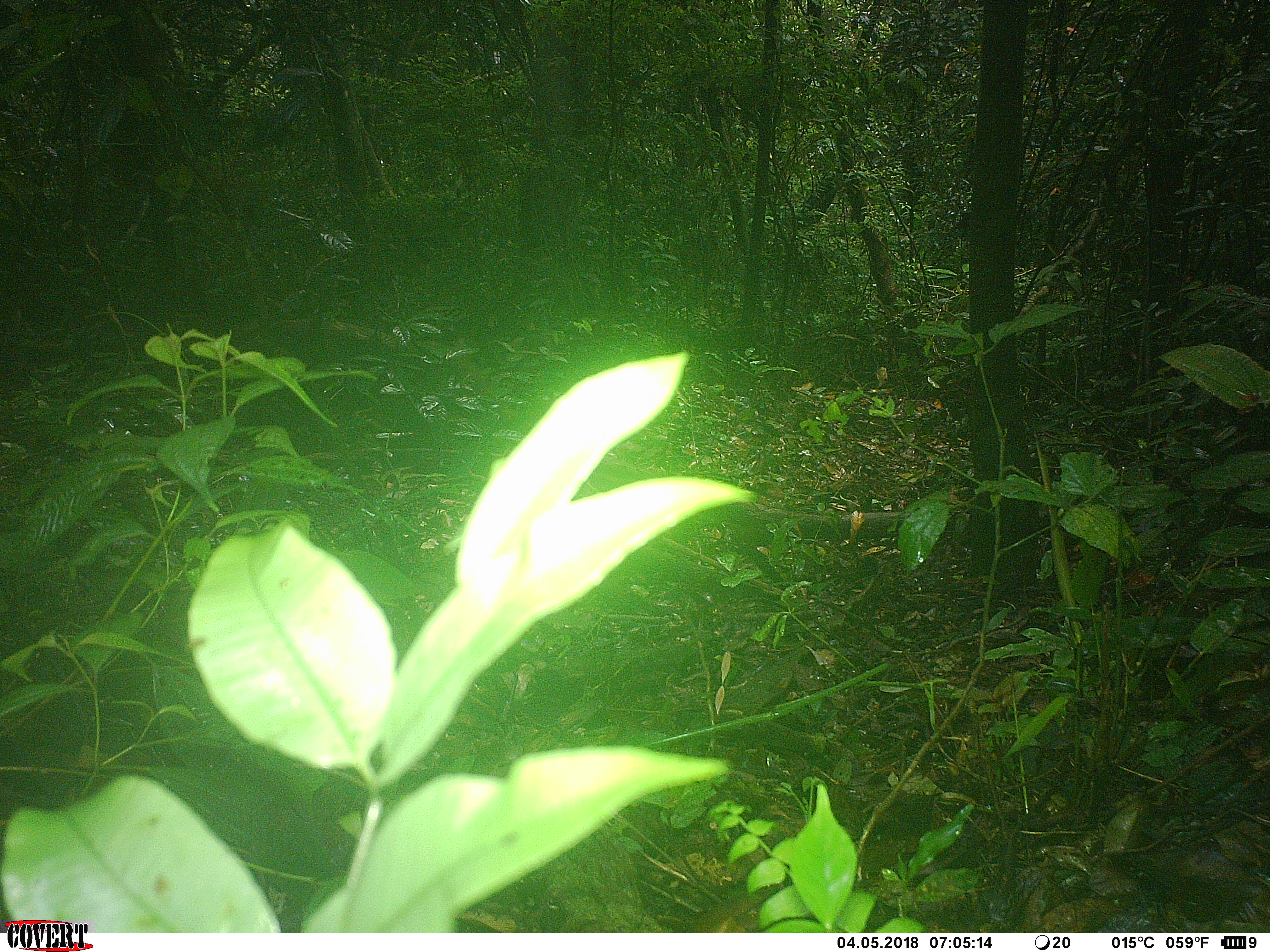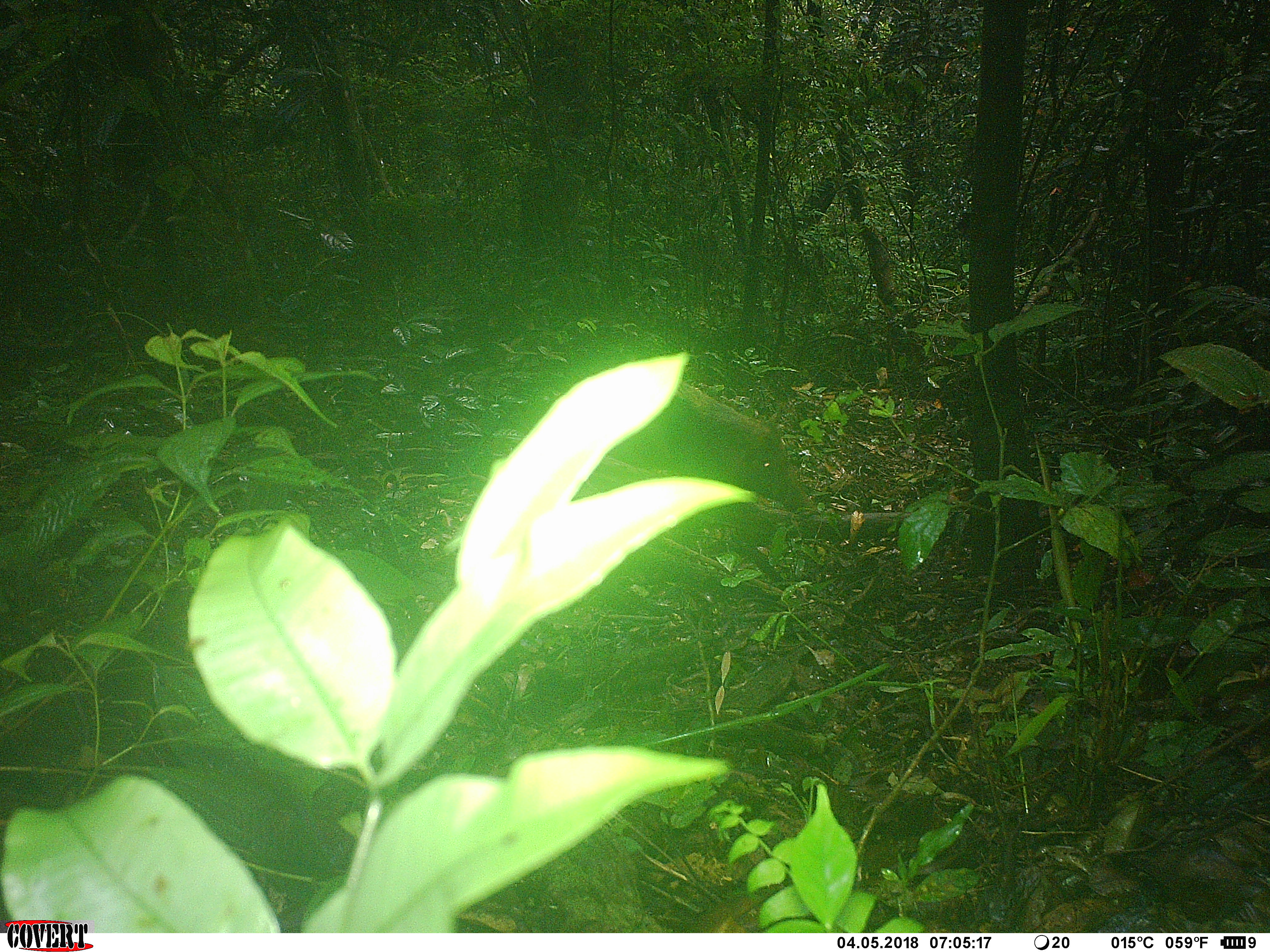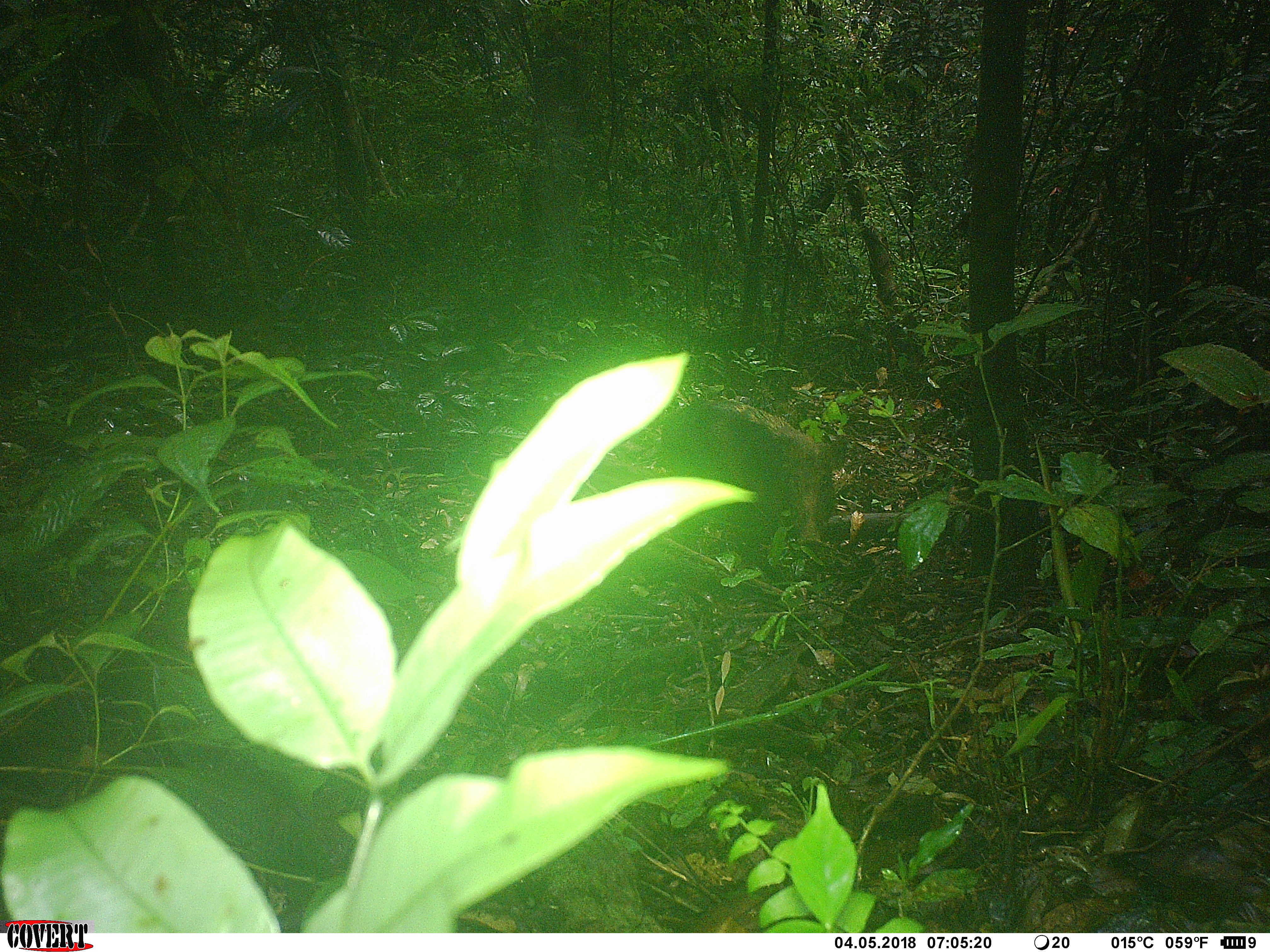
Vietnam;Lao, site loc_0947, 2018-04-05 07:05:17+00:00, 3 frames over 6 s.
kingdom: Animalia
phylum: Chordata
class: Mammalia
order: Artiodactyla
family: Suidae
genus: Sus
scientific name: Sus scrofa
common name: eurasian wild pig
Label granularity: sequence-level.